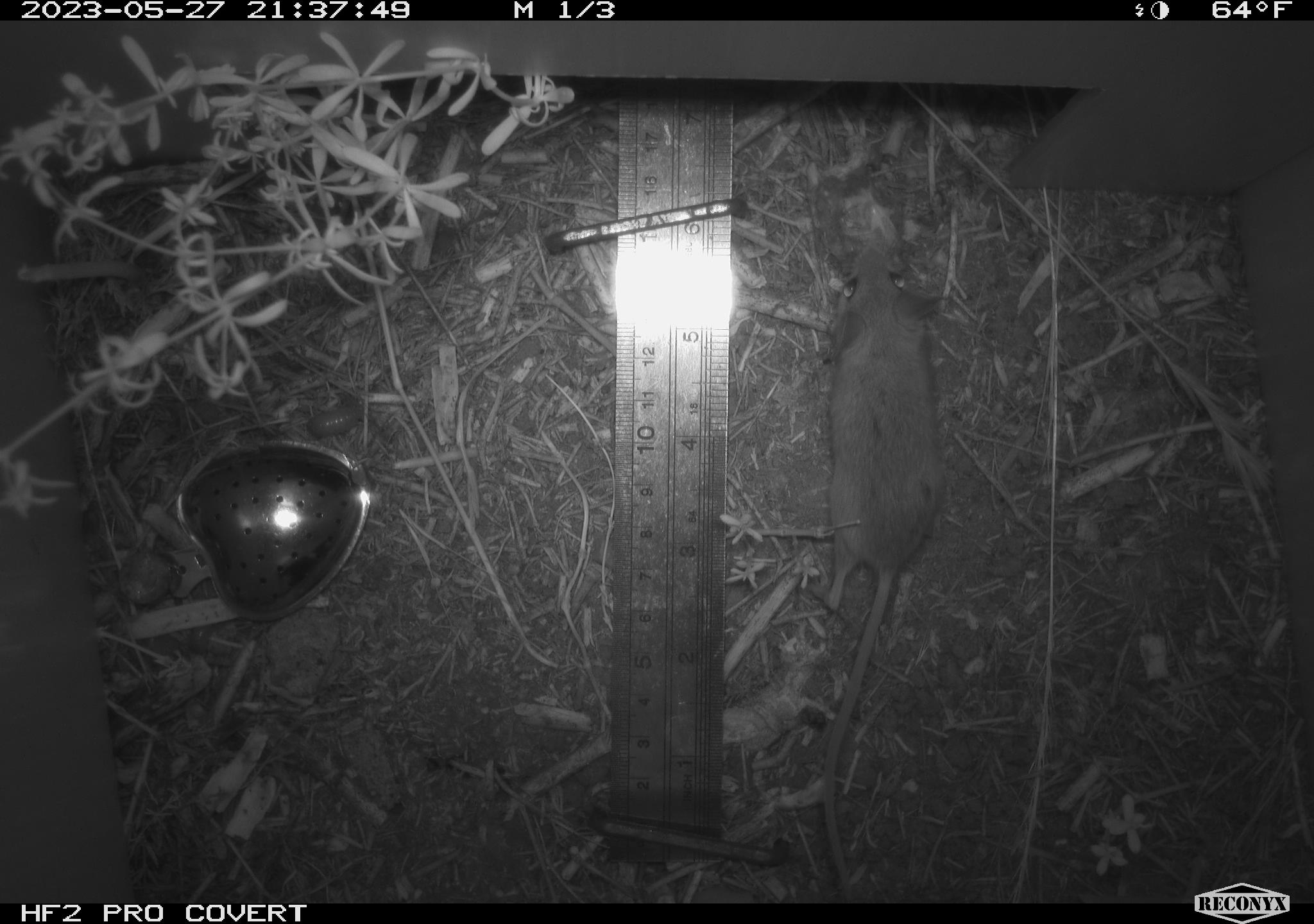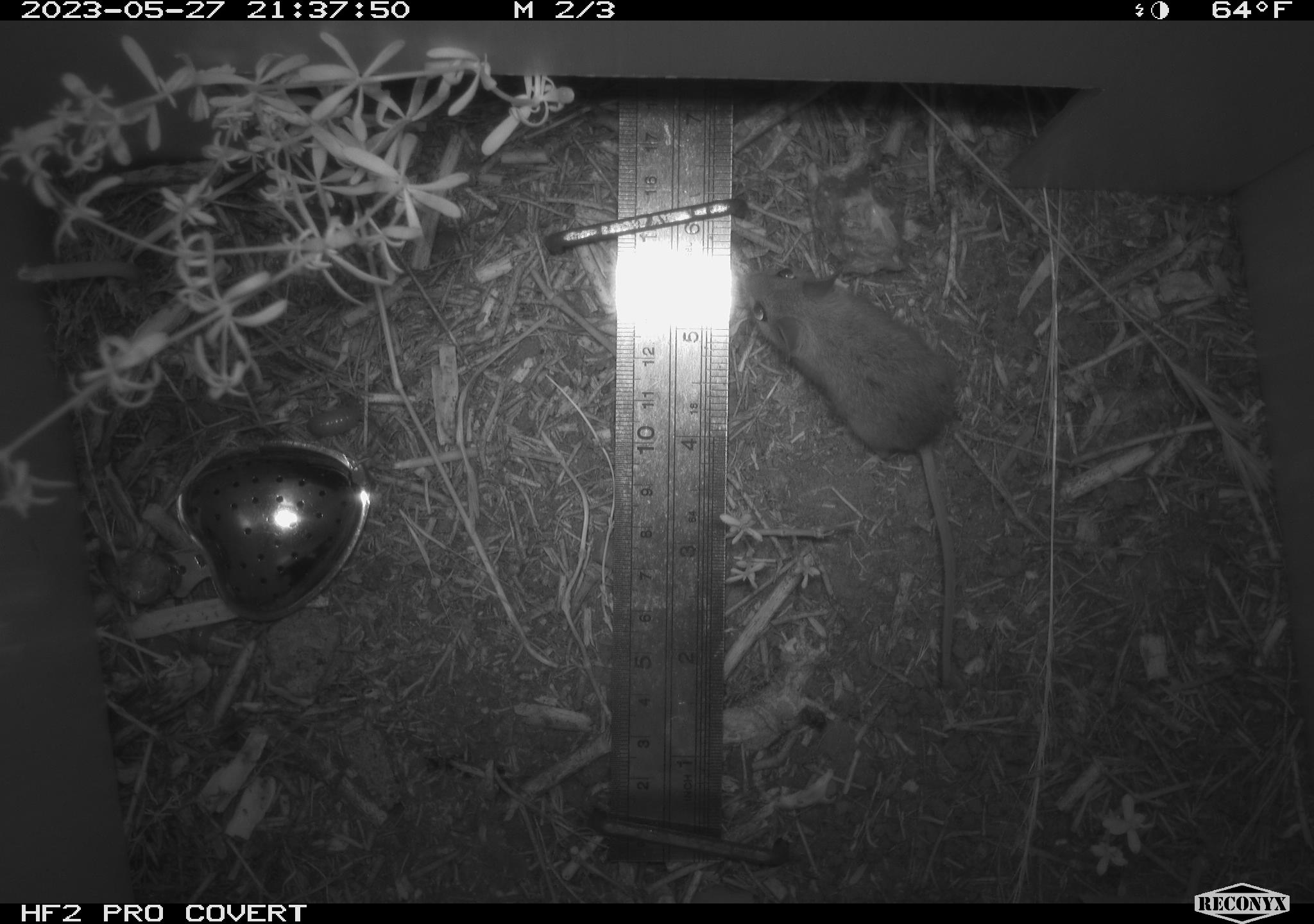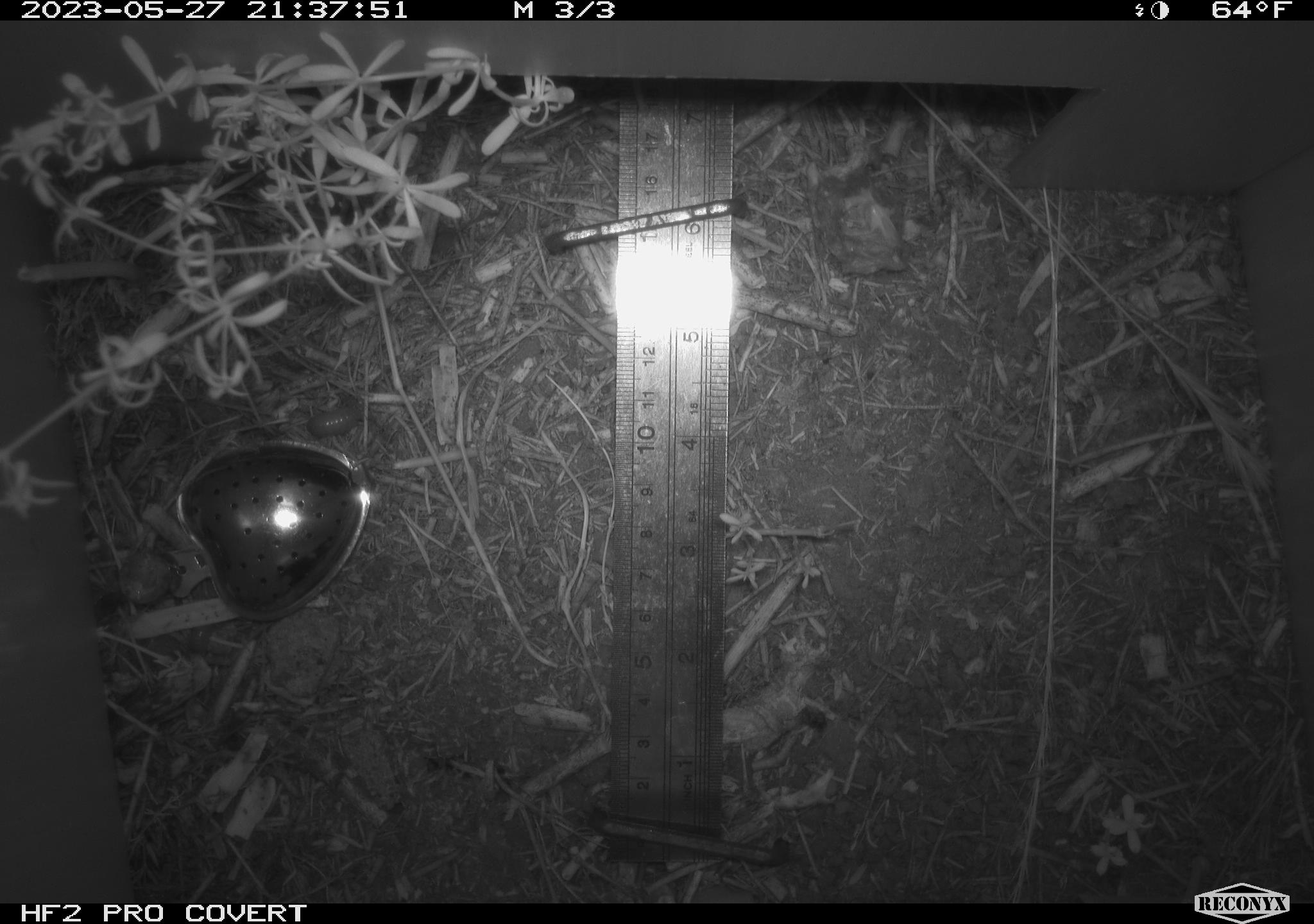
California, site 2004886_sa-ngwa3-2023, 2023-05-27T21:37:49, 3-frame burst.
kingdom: Animalia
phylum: Chordata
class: Mammalia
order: Rodentia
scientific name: Rodentia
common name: mouse species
Mouse species (Rodentia).